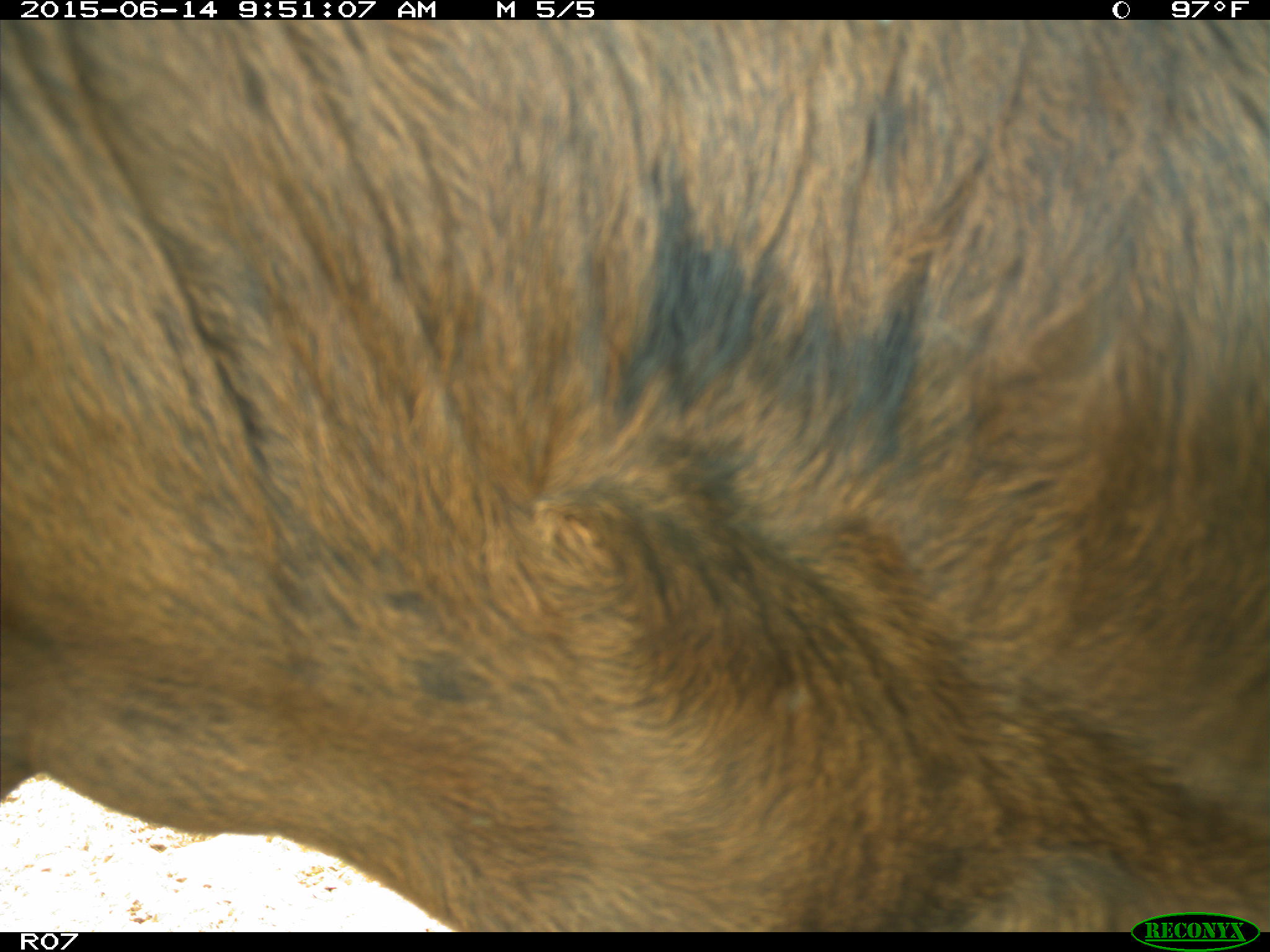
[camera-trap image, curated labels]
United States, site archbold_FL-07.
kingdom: Animalia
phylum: Chordata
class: Mammalia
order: Artiodactyla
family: Bovidae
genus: Bos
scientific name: Bos taurus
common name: domestic cow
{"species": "Bos taurus (domestic cow)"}